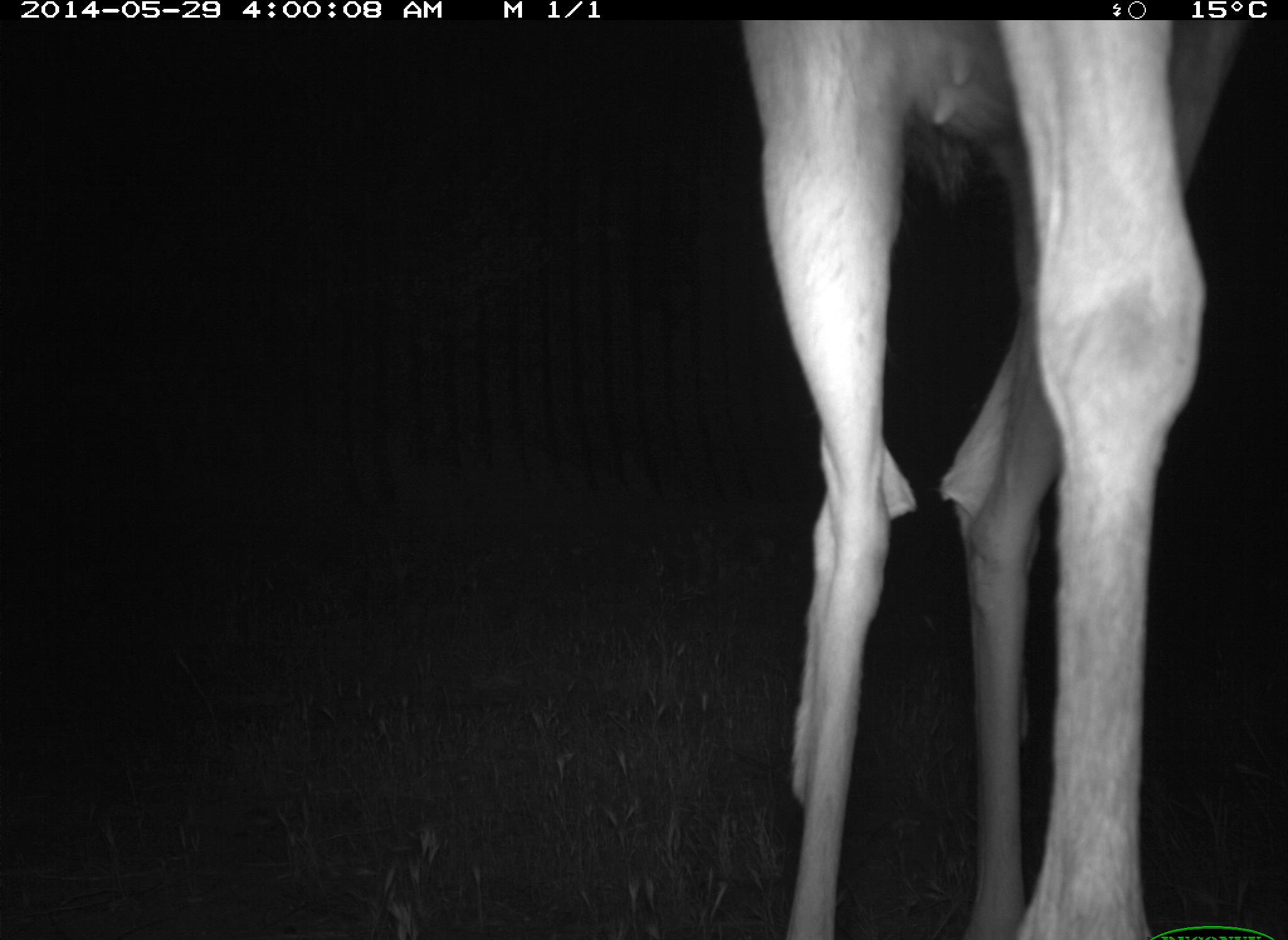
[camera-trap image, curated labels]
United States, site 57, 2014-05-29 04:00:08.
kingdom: Animalia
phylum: Chordata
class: Mammalia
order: Artiodactyla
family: Cervidae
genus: Odocoileus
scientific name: Odocoileus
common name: deer